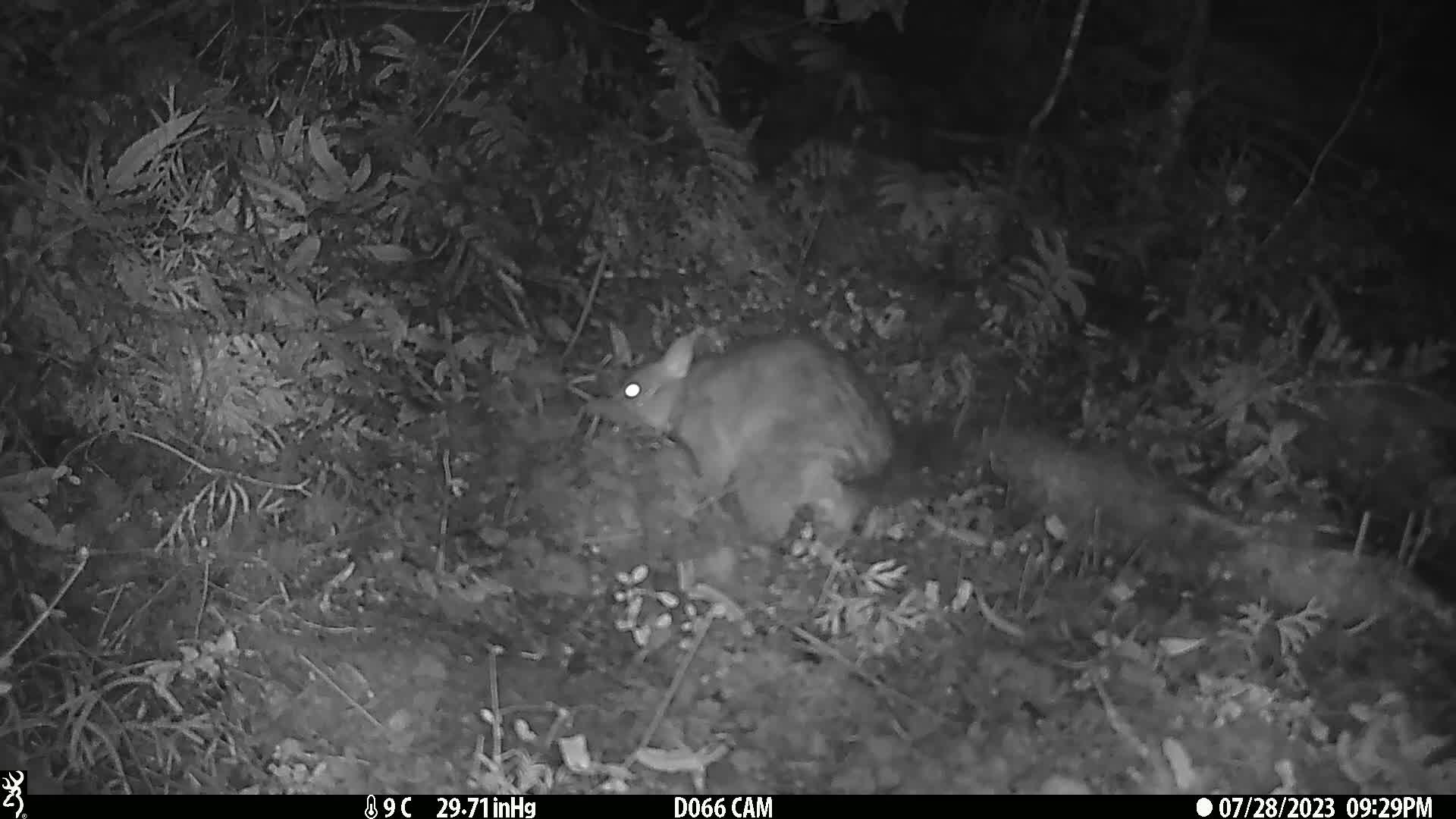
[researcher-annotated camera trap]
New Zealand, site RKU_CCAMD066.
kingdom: Animalia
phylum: Chordata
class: Mammalia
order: Diprotodontia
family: Phalangeridae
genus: Trichosurus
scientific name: Trichosurus vulpecula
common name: common brushtail possum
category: possum